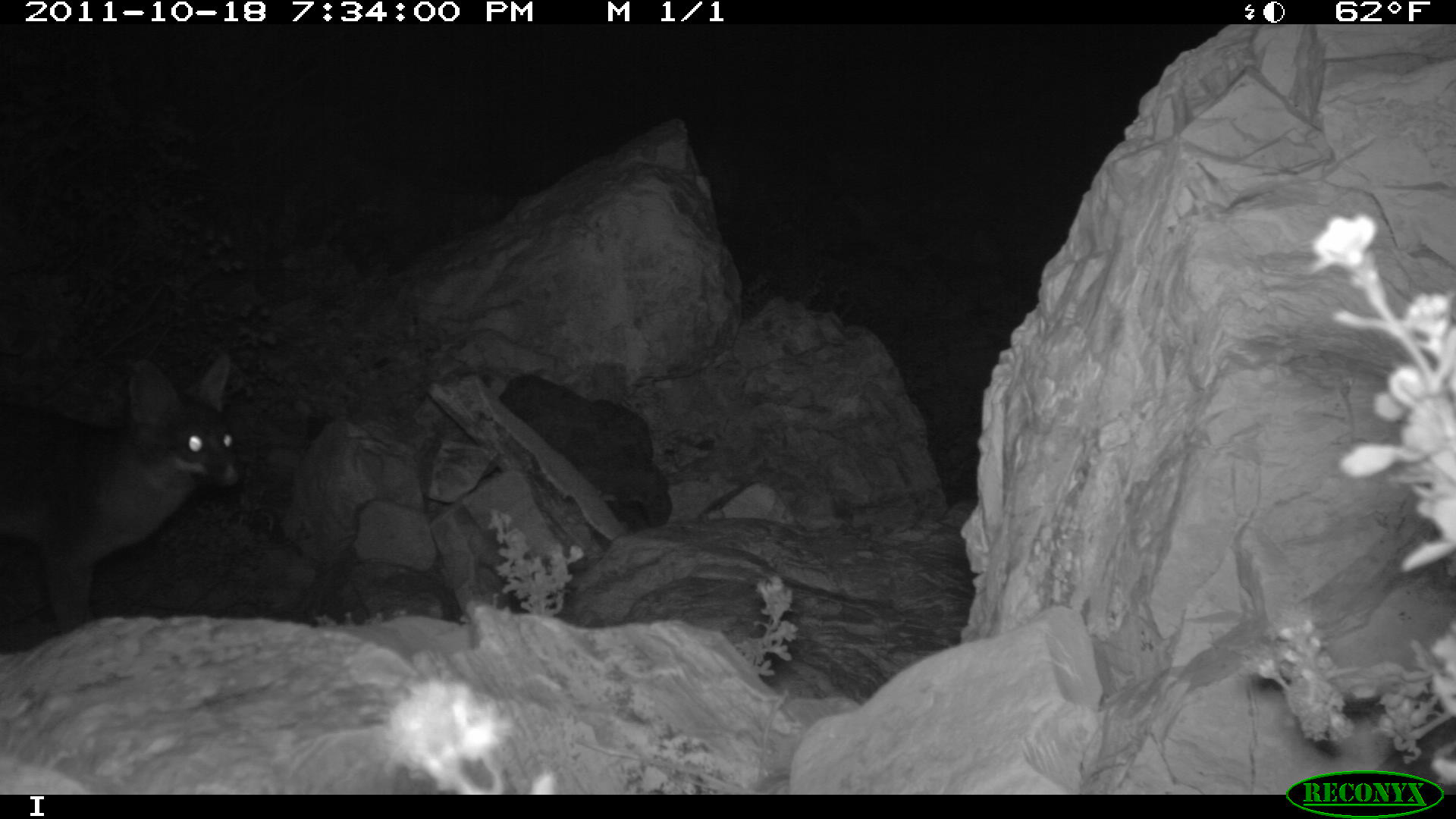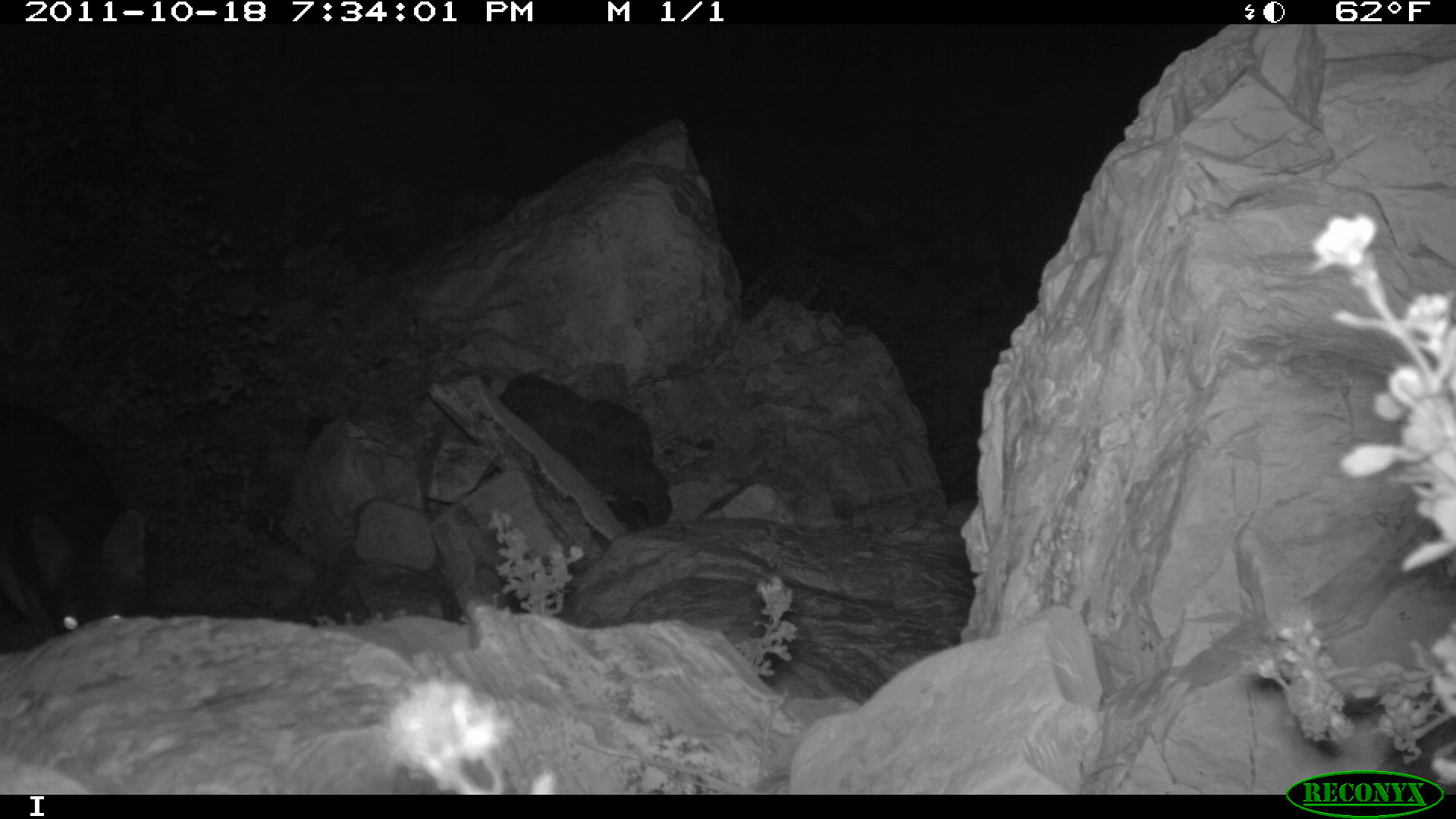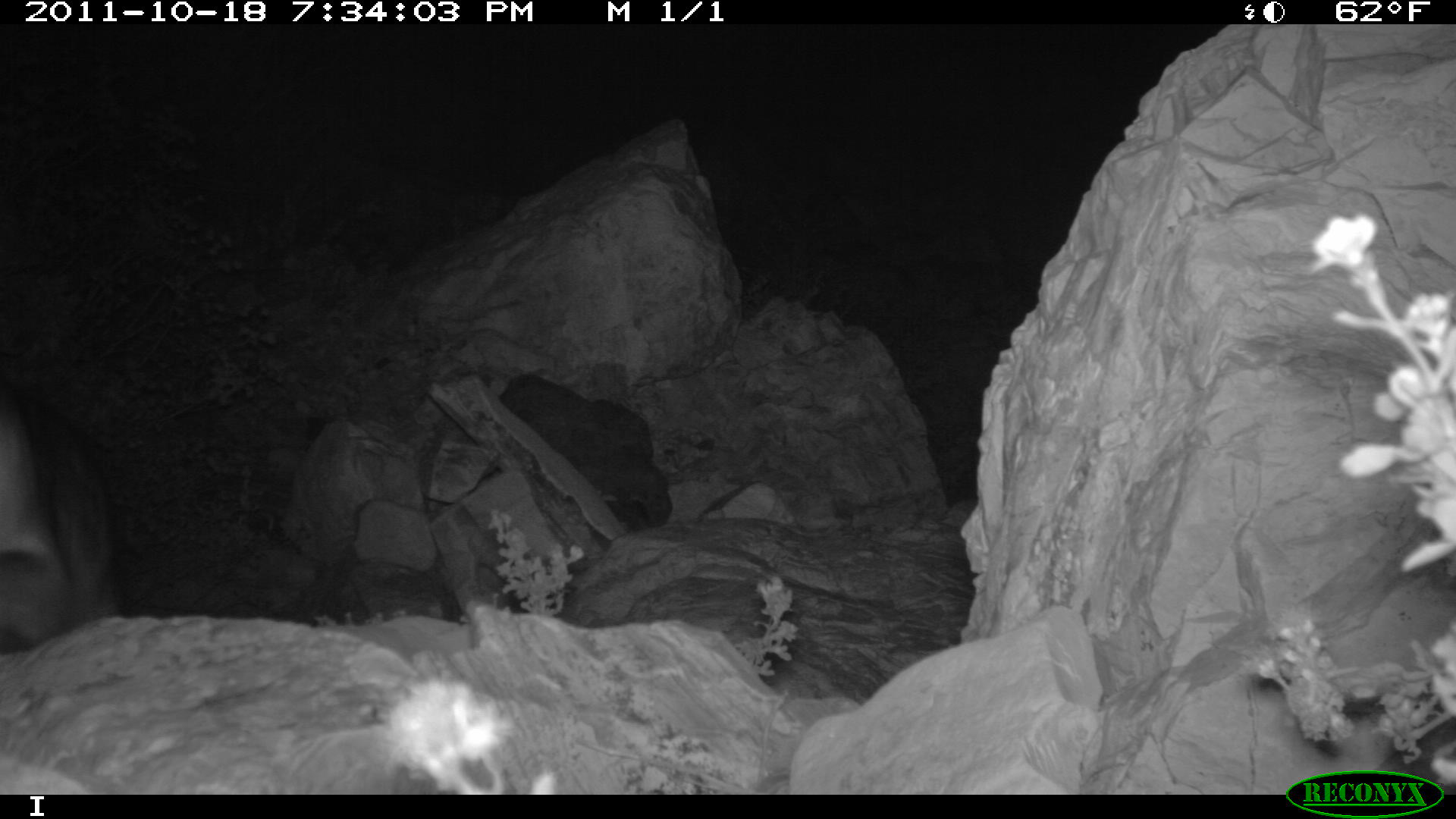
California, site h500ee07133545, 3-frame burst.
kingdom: Animalia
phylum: Chordata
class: Mammalia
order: Carnivora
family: Canidae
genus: Urocyon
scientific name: Urocyon littoralis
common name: island fox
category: fox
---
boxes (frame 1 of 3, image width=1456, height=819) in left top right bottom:
fox: 0 349 240 635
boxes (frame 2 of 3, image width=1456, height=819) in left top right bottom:
fox: 0 402 146 634